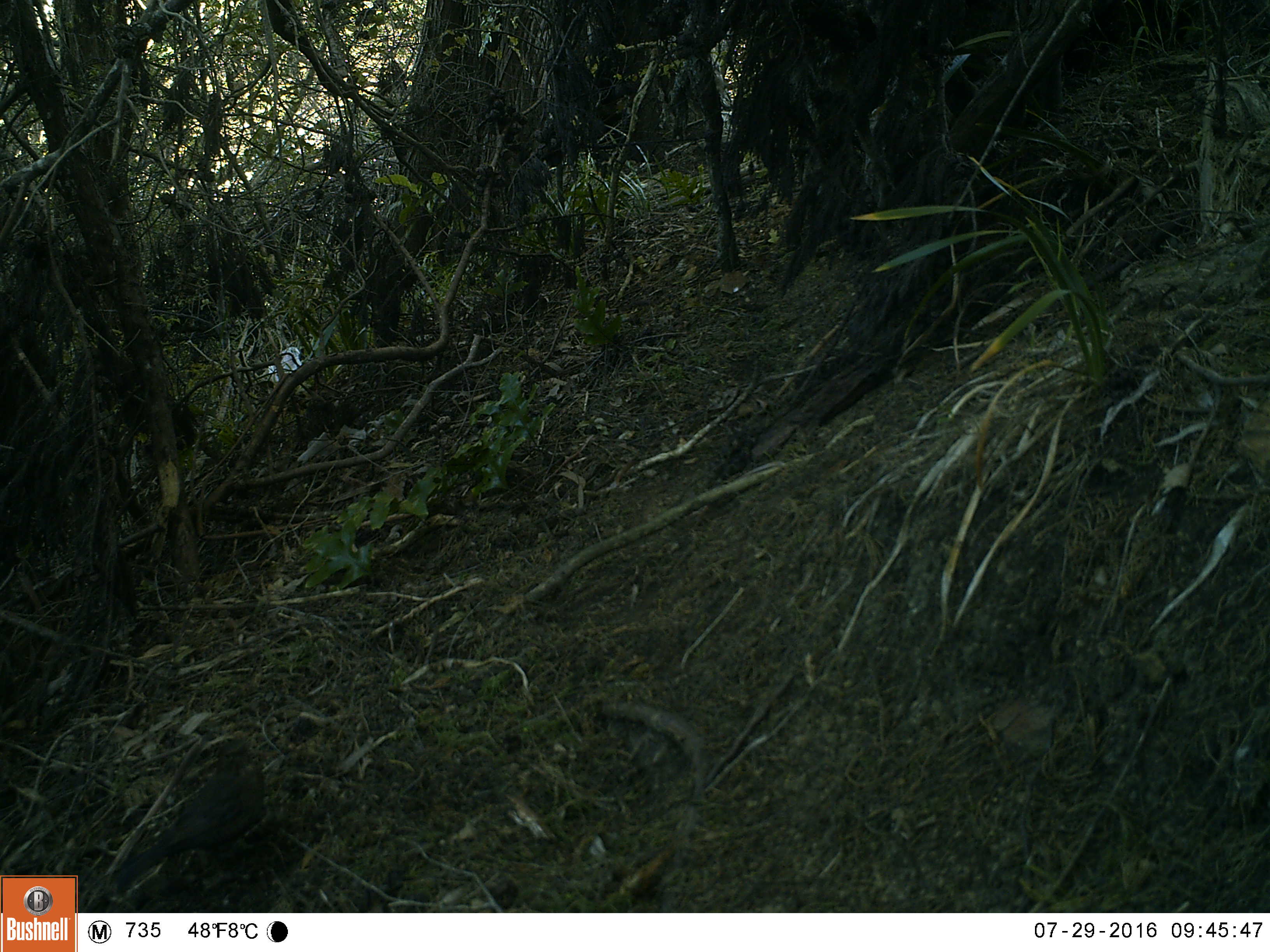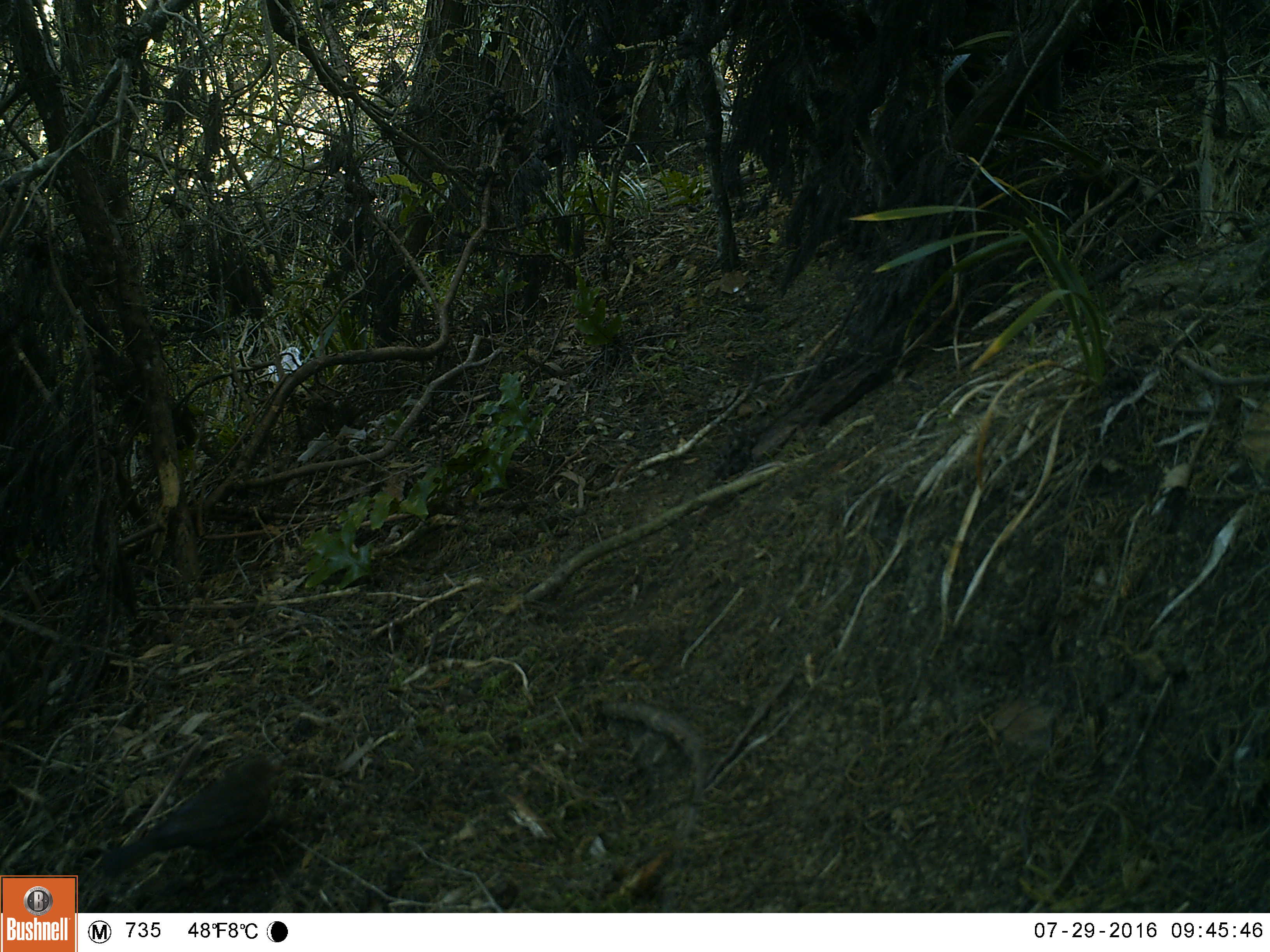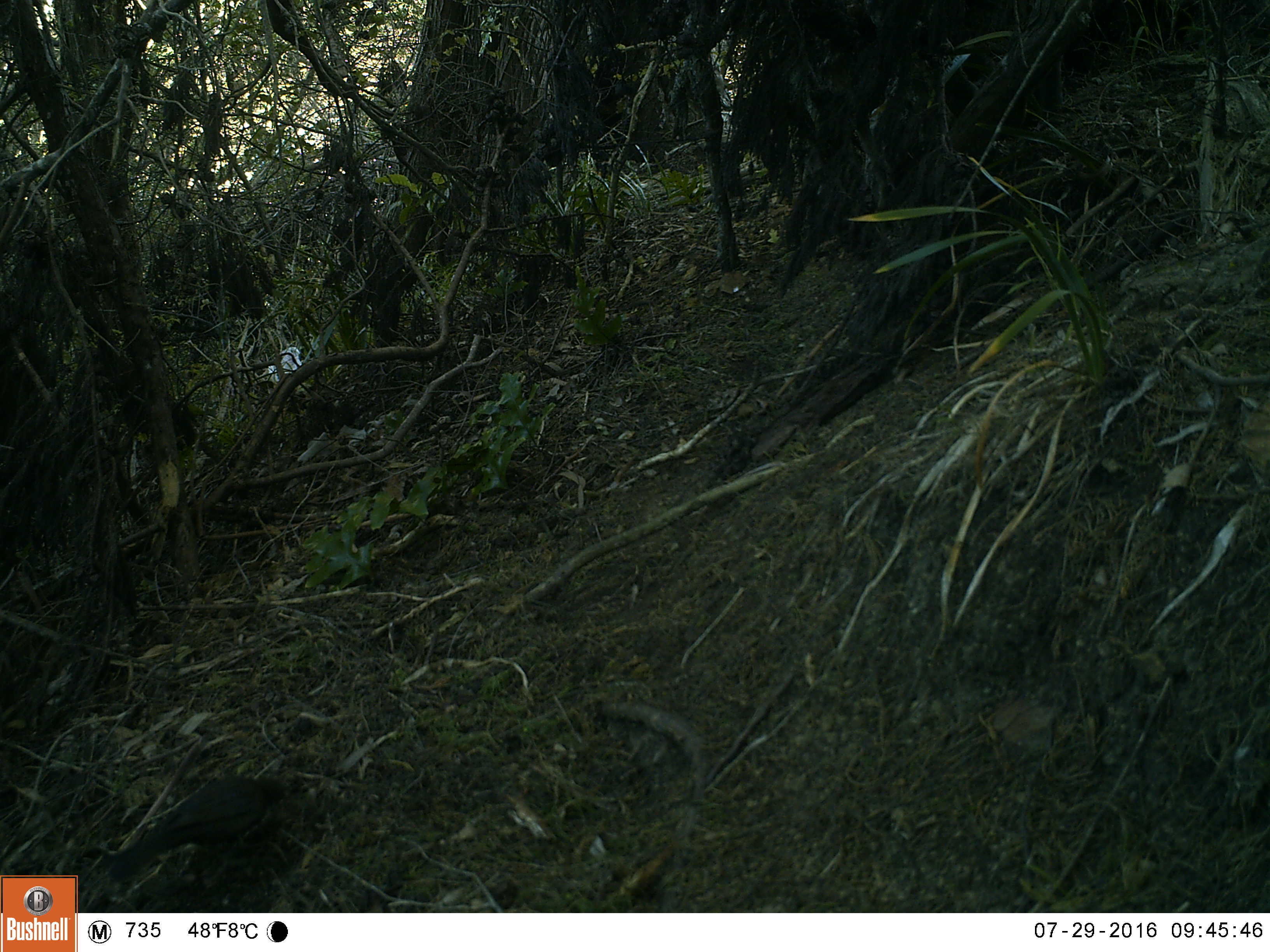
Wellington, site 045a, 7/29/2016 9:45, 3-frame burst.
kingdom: Animalia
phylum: Chordata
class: Aves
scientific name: Aves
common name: bird